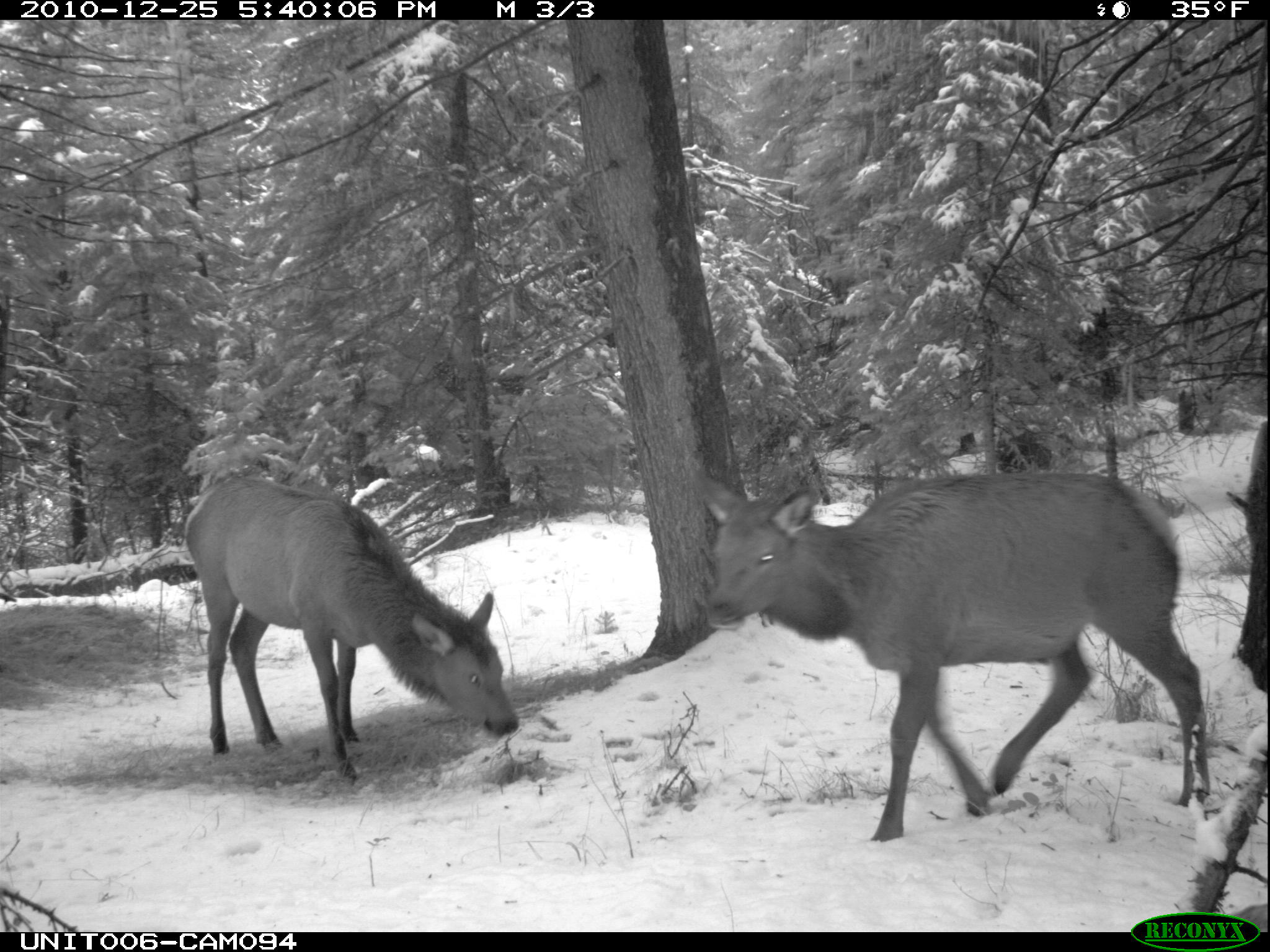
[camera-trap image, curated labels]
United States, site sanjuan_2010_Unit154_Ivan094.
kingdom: Animalia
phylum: Chordata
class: Mammalia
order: Artiodactyla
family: Cervidae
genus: Cervus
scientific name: Cervus elaphus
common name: red deer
Cervus elaphus (red deer).